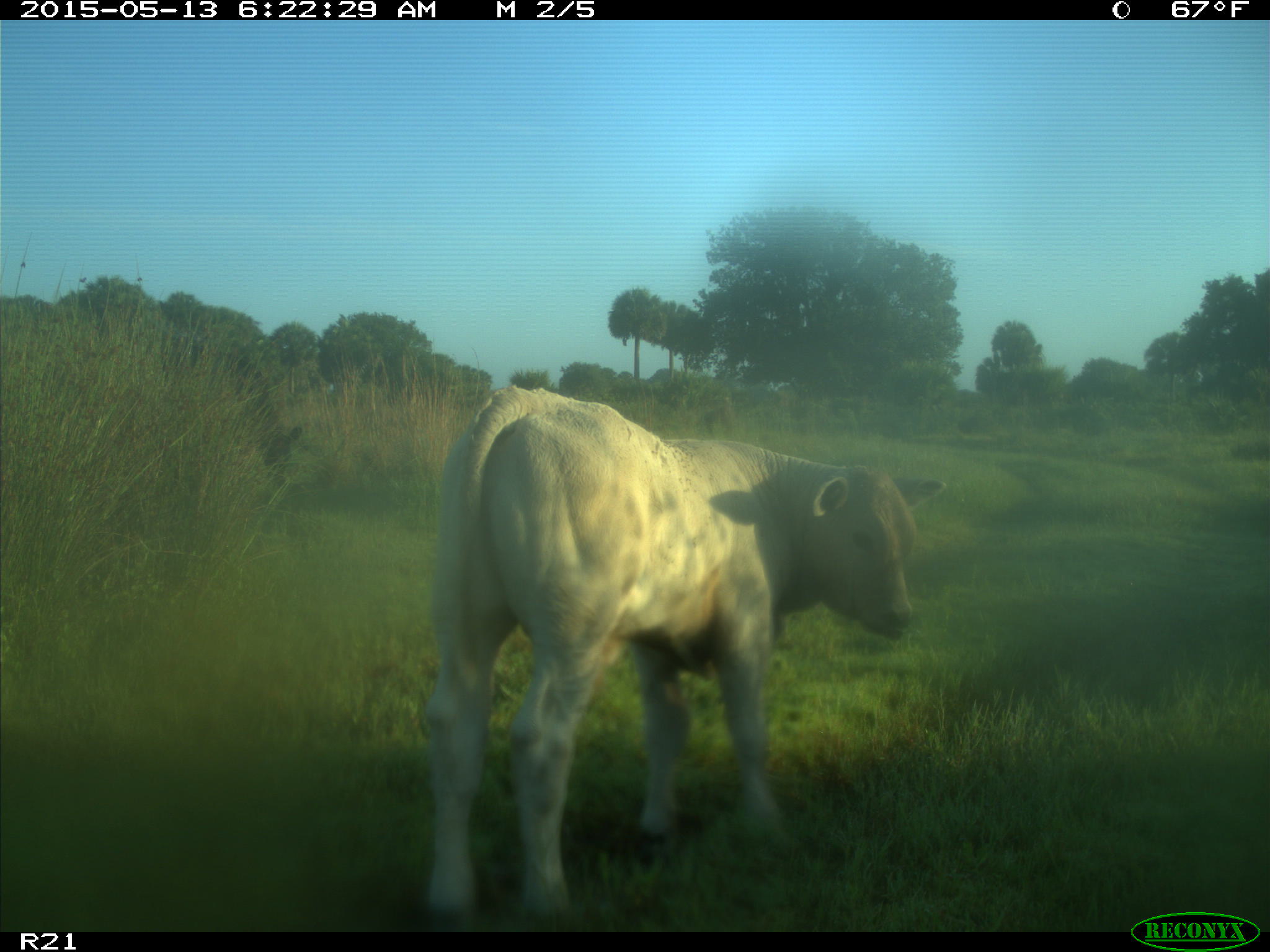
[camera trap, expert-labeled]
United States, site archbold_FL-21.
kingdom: Animalia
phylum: Chordata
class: Mammalia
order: Artiodactyla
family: Bovidae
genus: Bos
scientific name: Bos taurus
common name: domestic cow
Bos taurus (domestic cow).